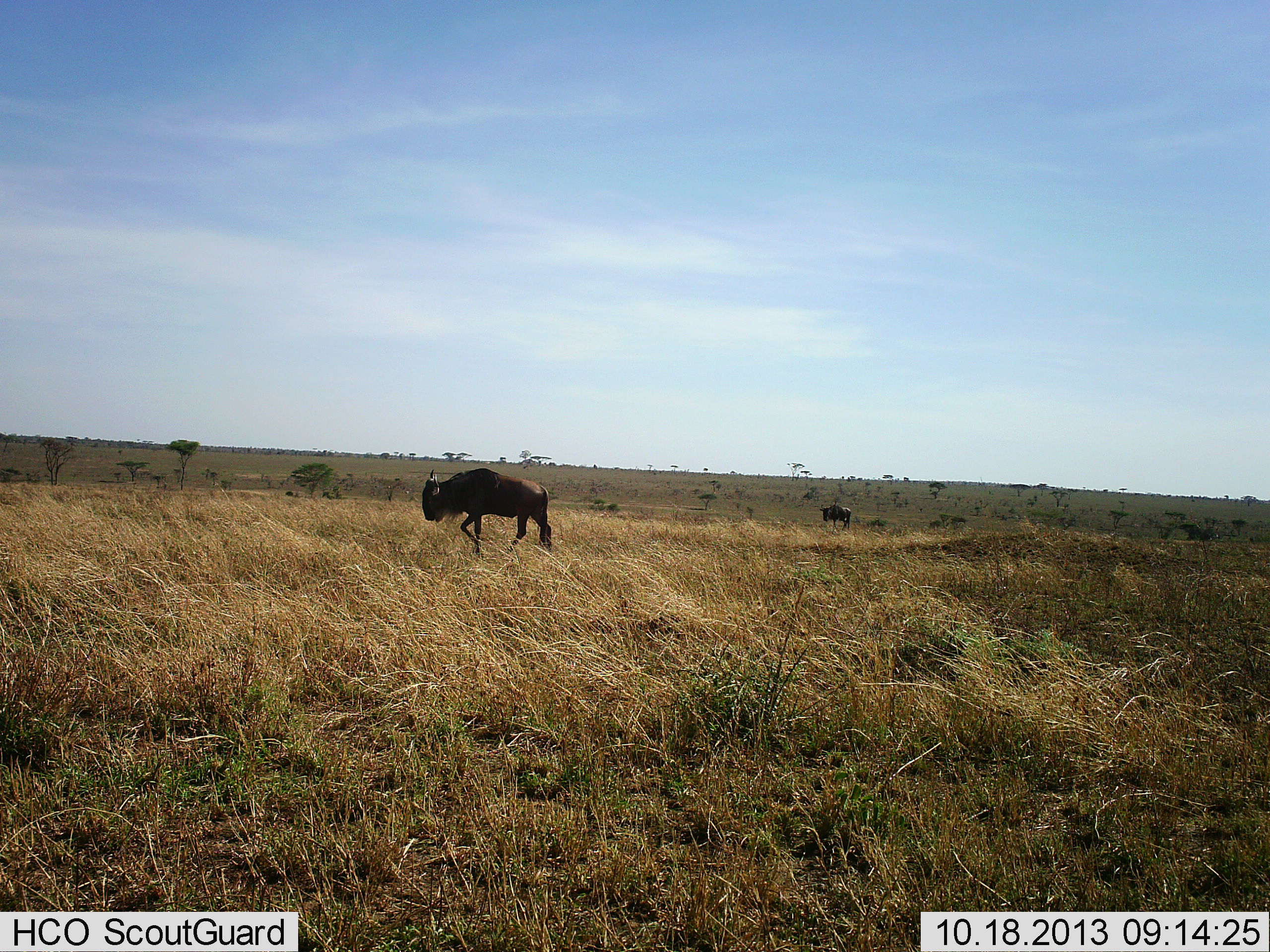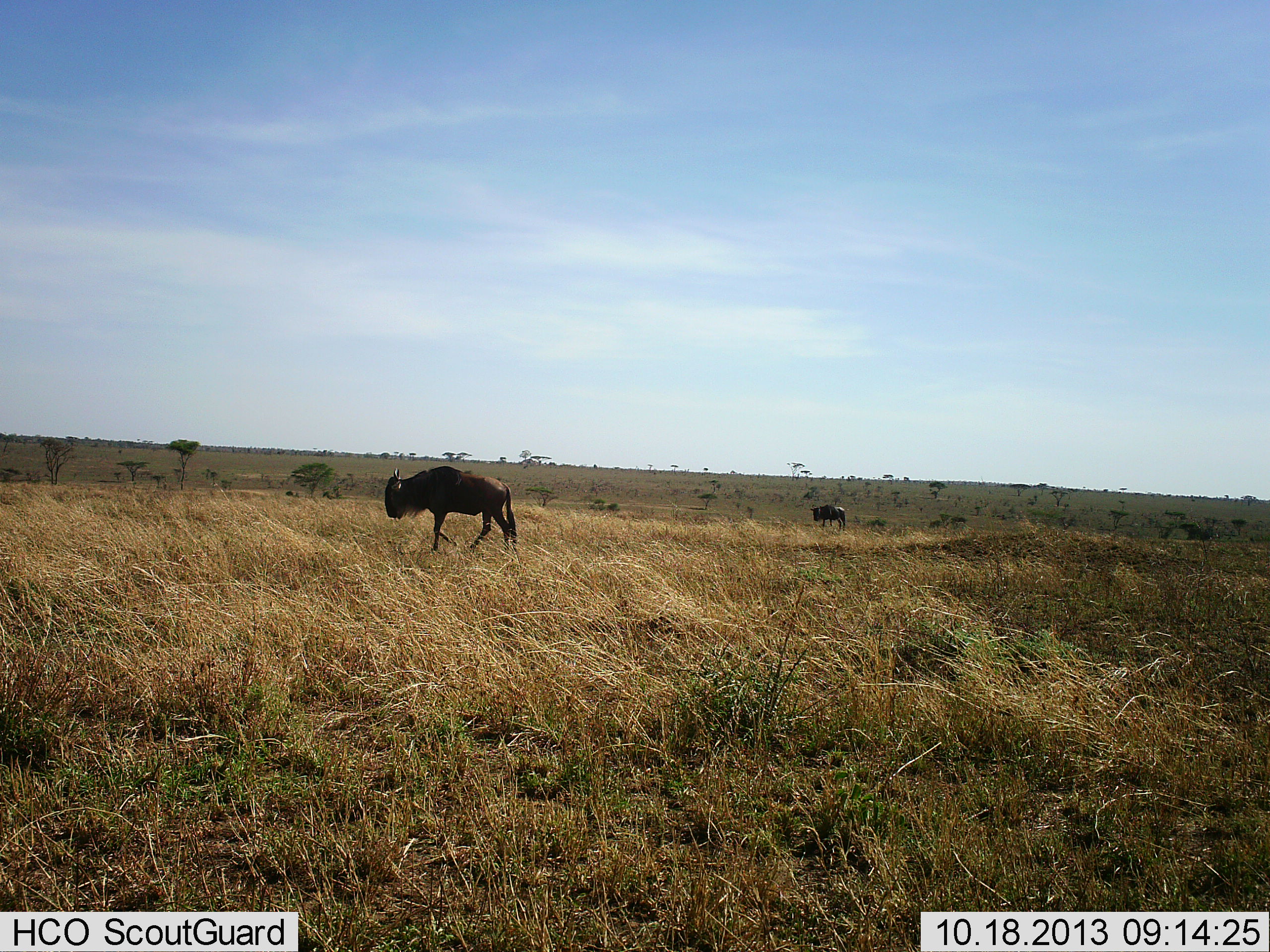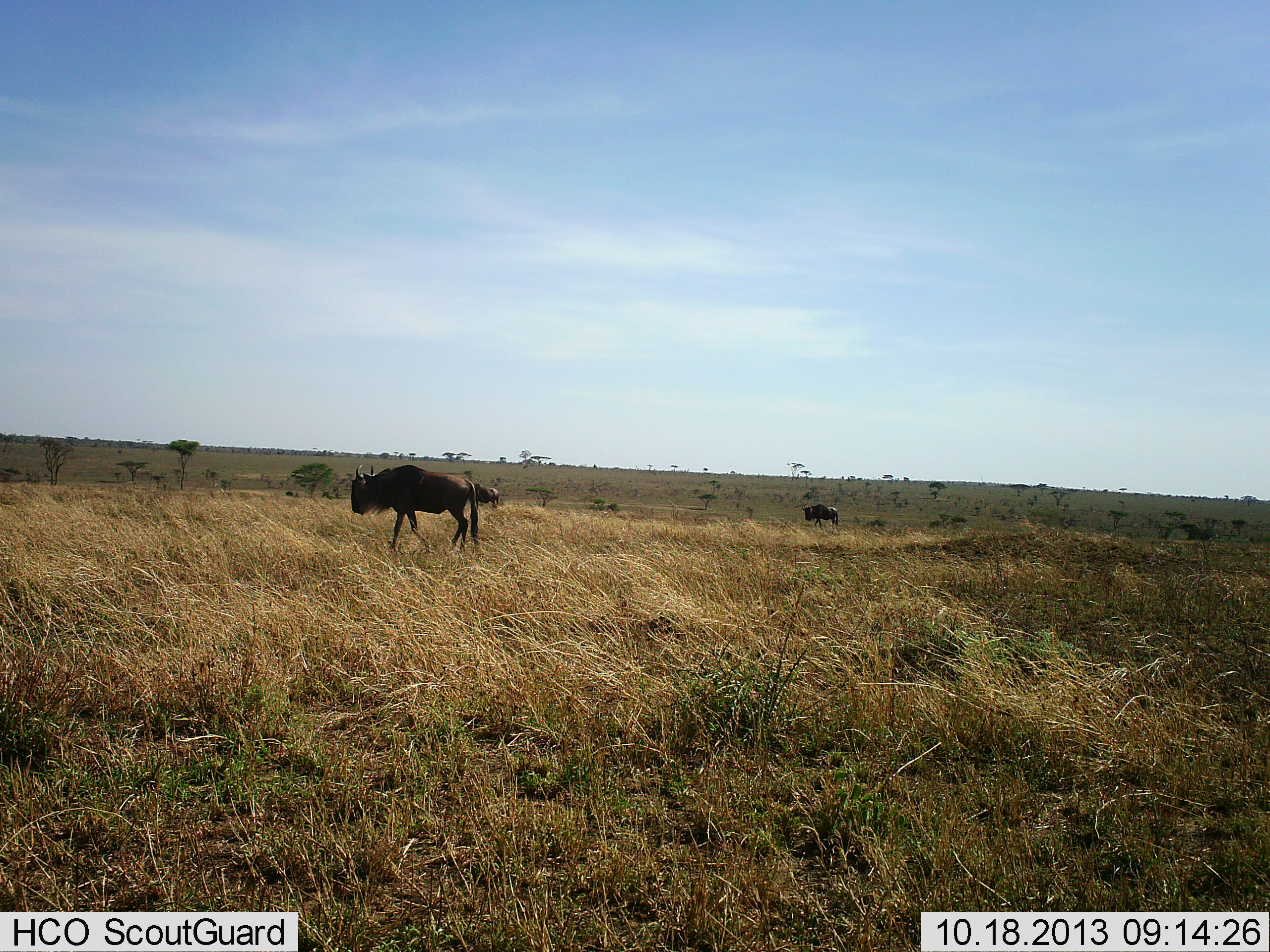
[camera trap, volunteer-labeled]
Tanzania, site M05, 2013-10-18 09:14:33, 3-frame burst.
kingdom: Animalia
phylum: Chordata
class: Mammalia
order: Artiodactyla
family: Bovidae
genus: Connochaetes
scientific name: Connochaetes taurinus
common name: blue wildebeest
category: wildebeest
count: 2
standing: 11%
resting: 0%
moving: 89%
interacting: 0%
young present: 0%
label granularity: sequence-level